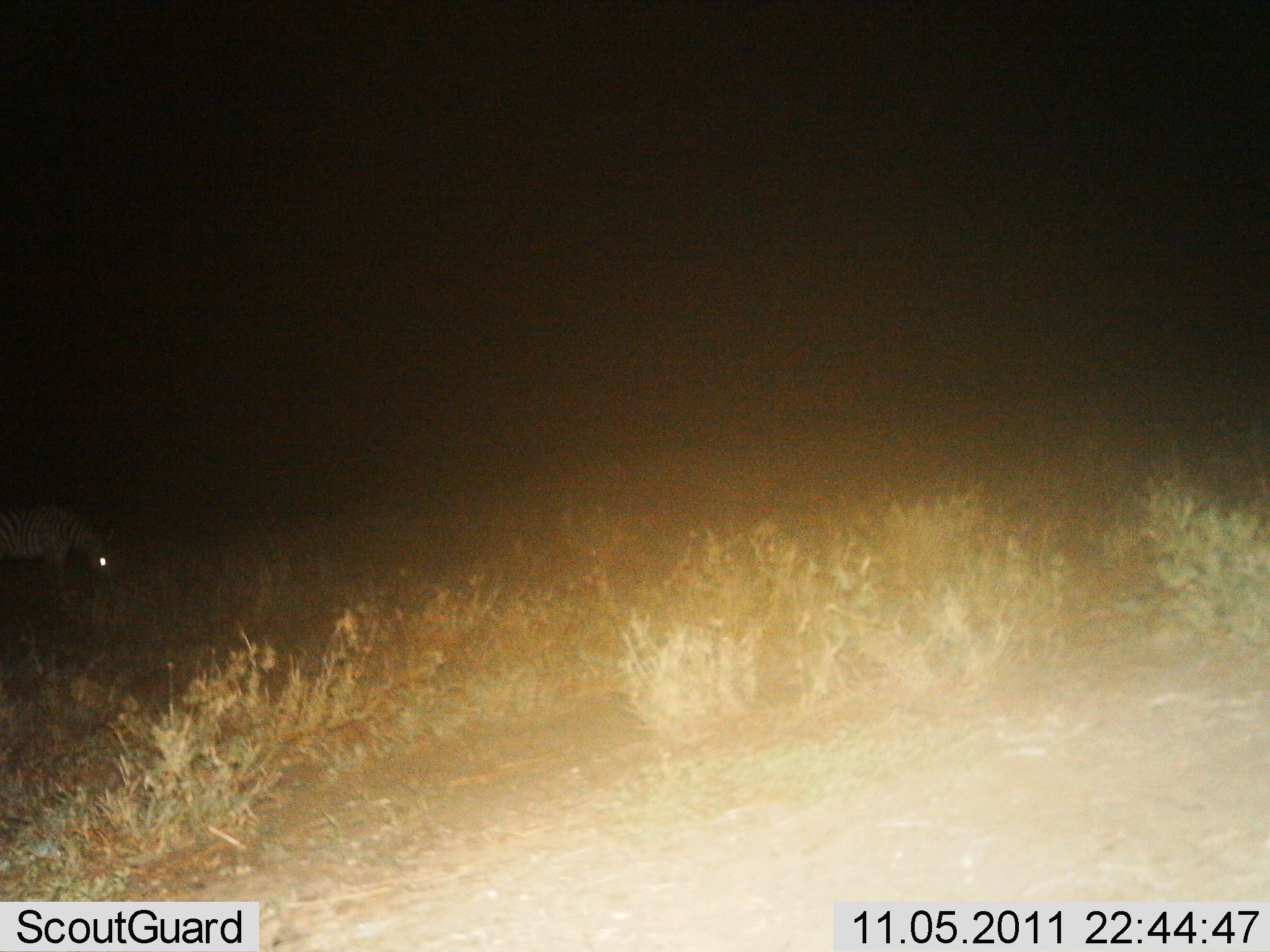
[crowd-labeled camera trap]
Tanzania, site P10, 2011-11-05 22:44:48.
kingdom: Animalia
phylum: Chordata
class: Mammalia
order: Perissodactyla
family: Equidae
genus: Equus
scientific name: Equus quagga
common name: plains zebra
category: zebra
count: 1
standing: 31%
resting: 0%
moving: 0%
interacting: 0%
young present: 0%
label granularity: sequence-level